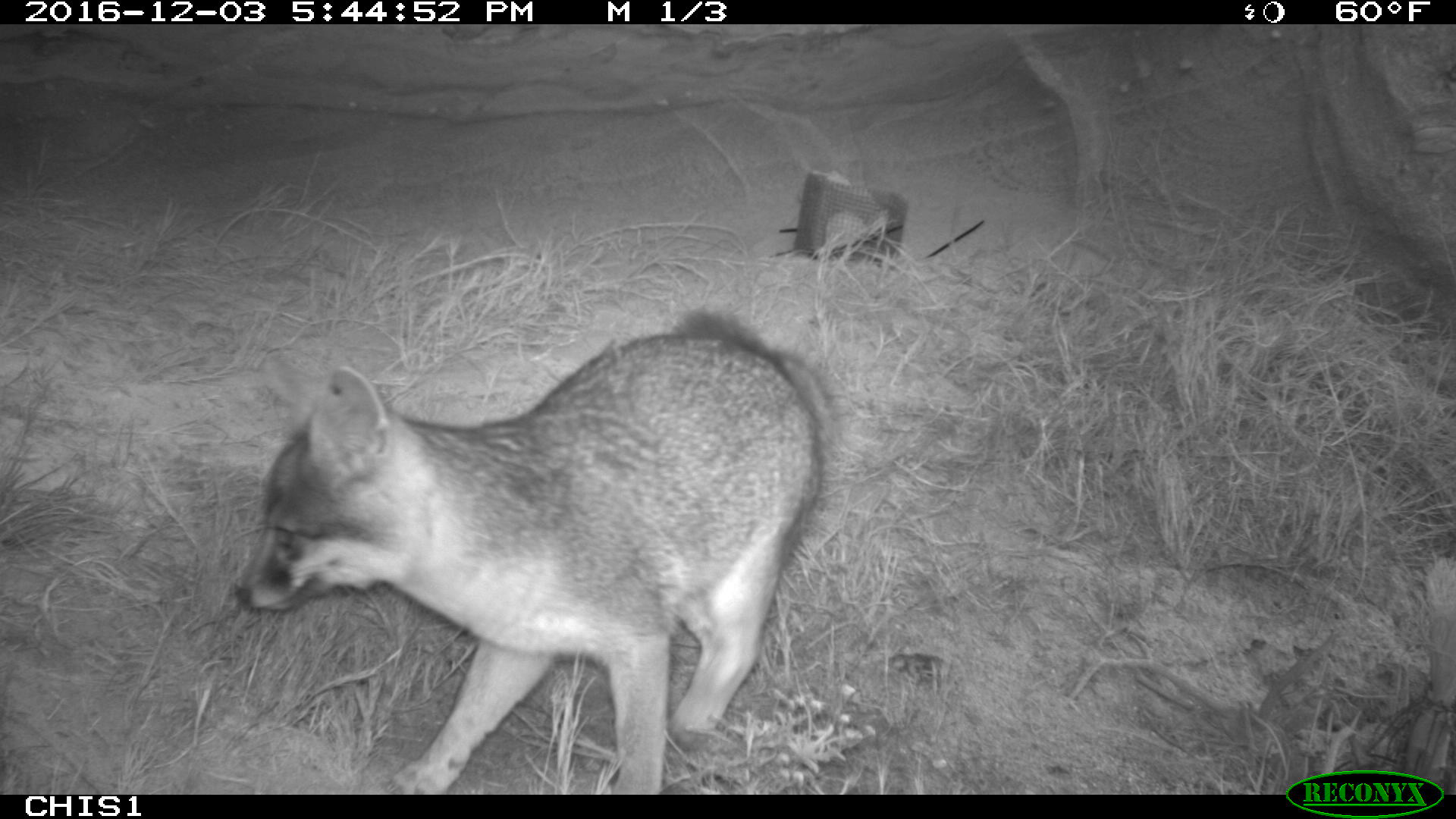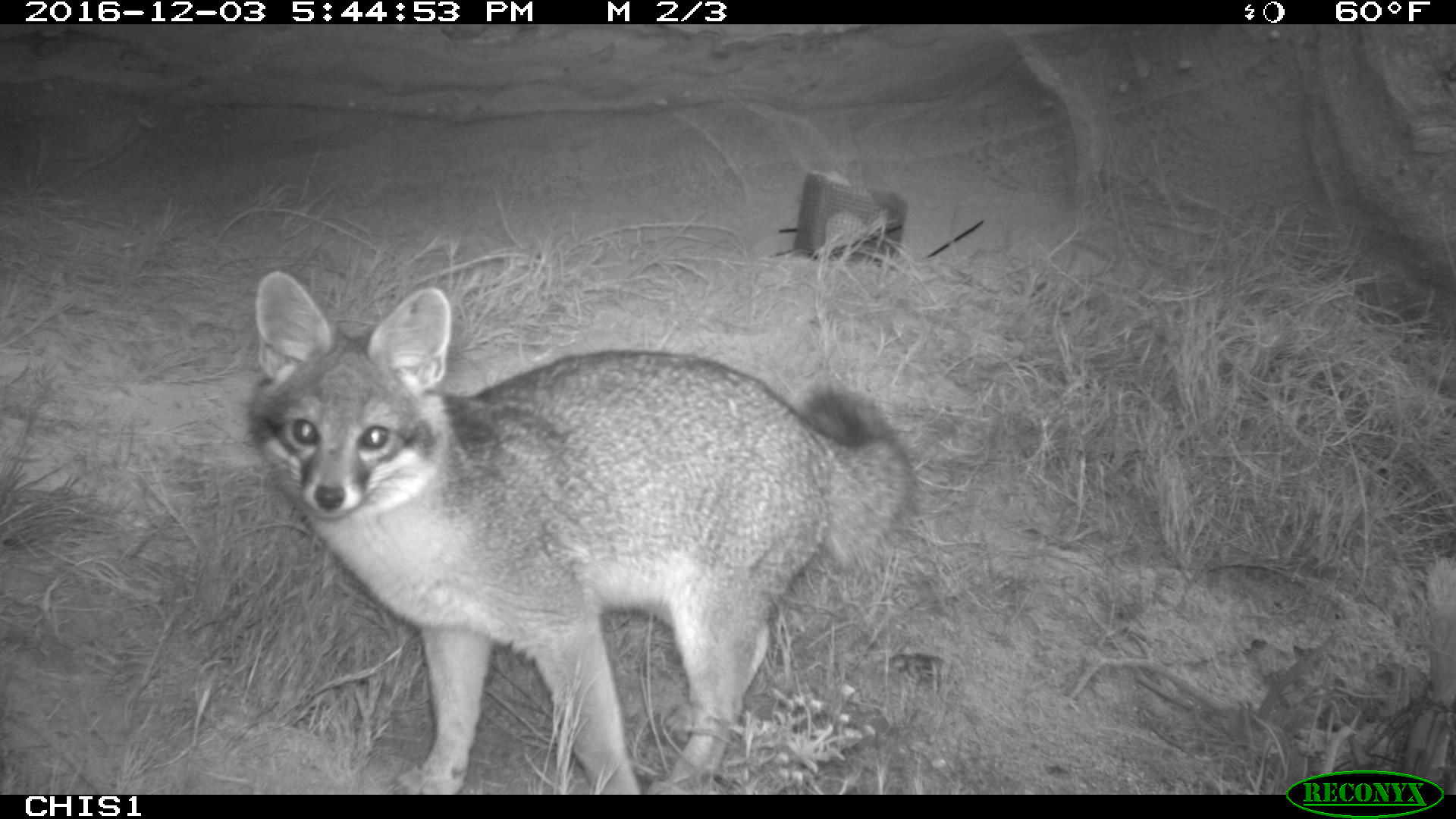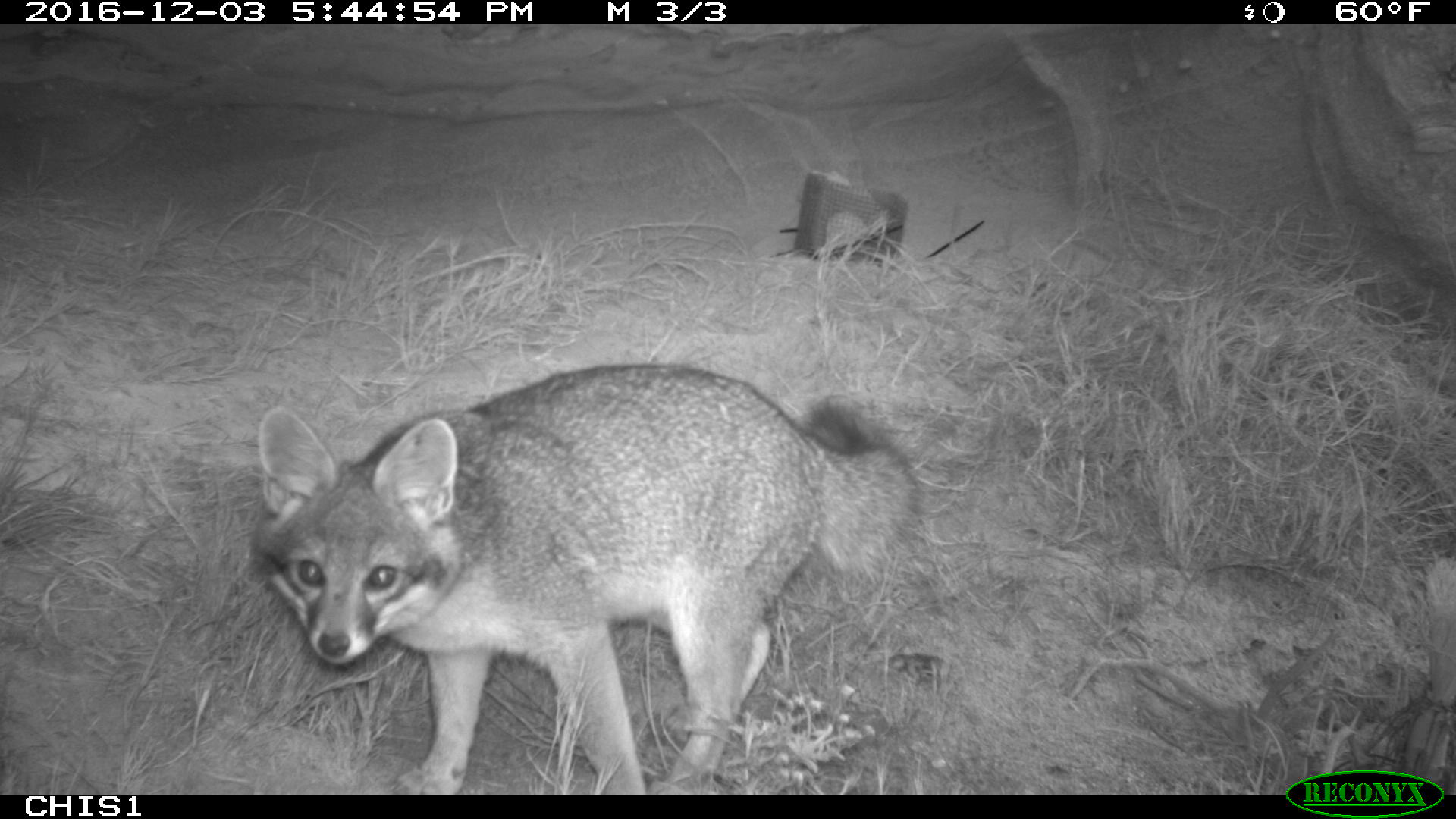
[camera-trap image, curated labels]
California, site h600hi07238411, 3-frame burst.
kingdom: Animalia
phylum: Chordata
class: Mammalia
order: Carnivora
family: Canidae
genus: Urocyon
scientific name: Urocyon littoralis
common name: island fox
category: fox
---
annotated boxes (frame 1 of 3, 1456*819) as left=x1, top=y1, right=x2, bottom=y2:
fox: left=231, top=309, right=830, bottom=792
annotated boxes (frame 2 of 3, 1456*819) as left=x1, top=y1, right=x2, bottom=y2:
fox: left=250, top=271, right=915, bottom=794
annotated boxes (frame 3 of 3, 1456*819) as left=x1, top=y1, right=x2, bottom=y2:
fox: left=253, top=362, right=922, bottom=791